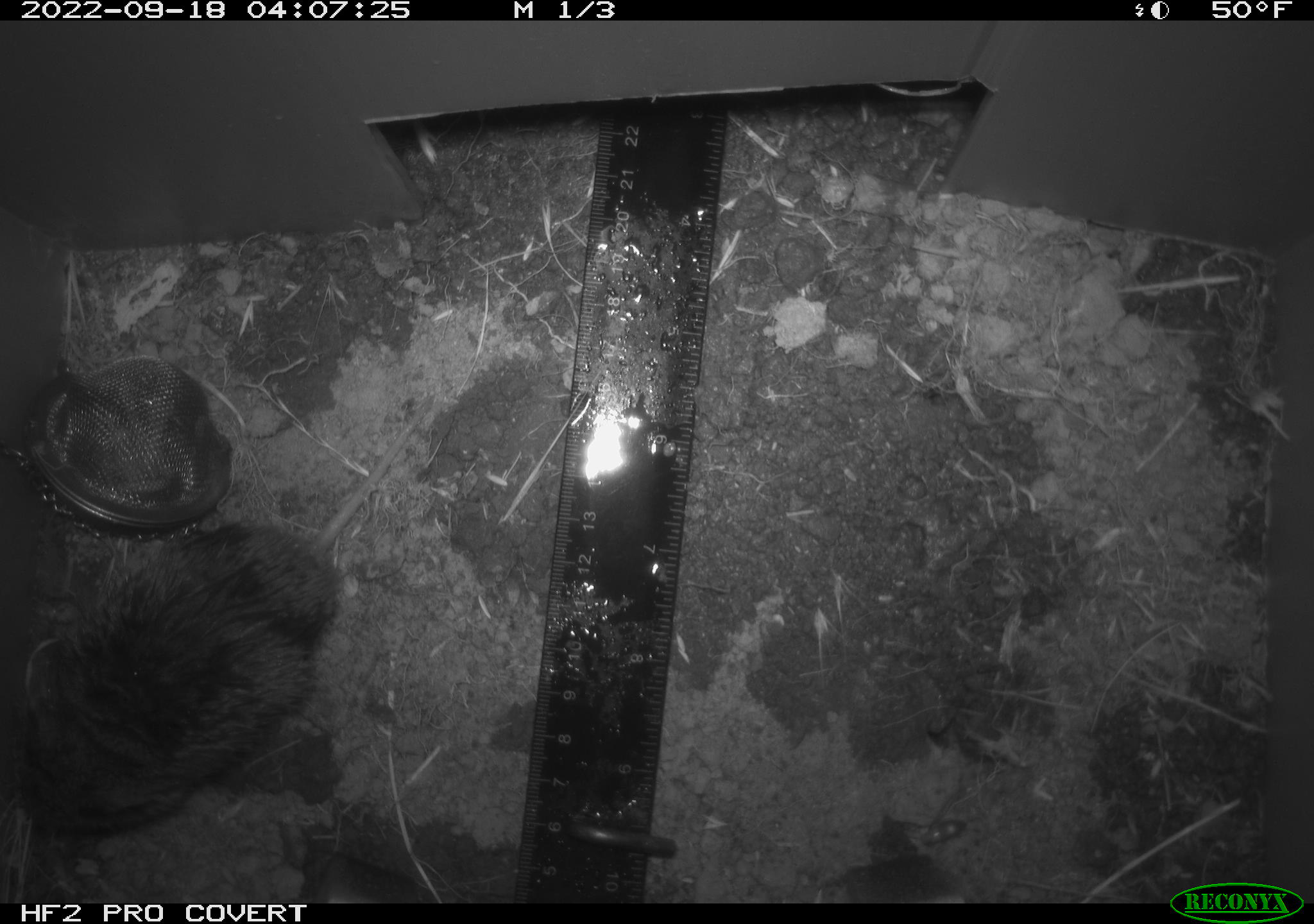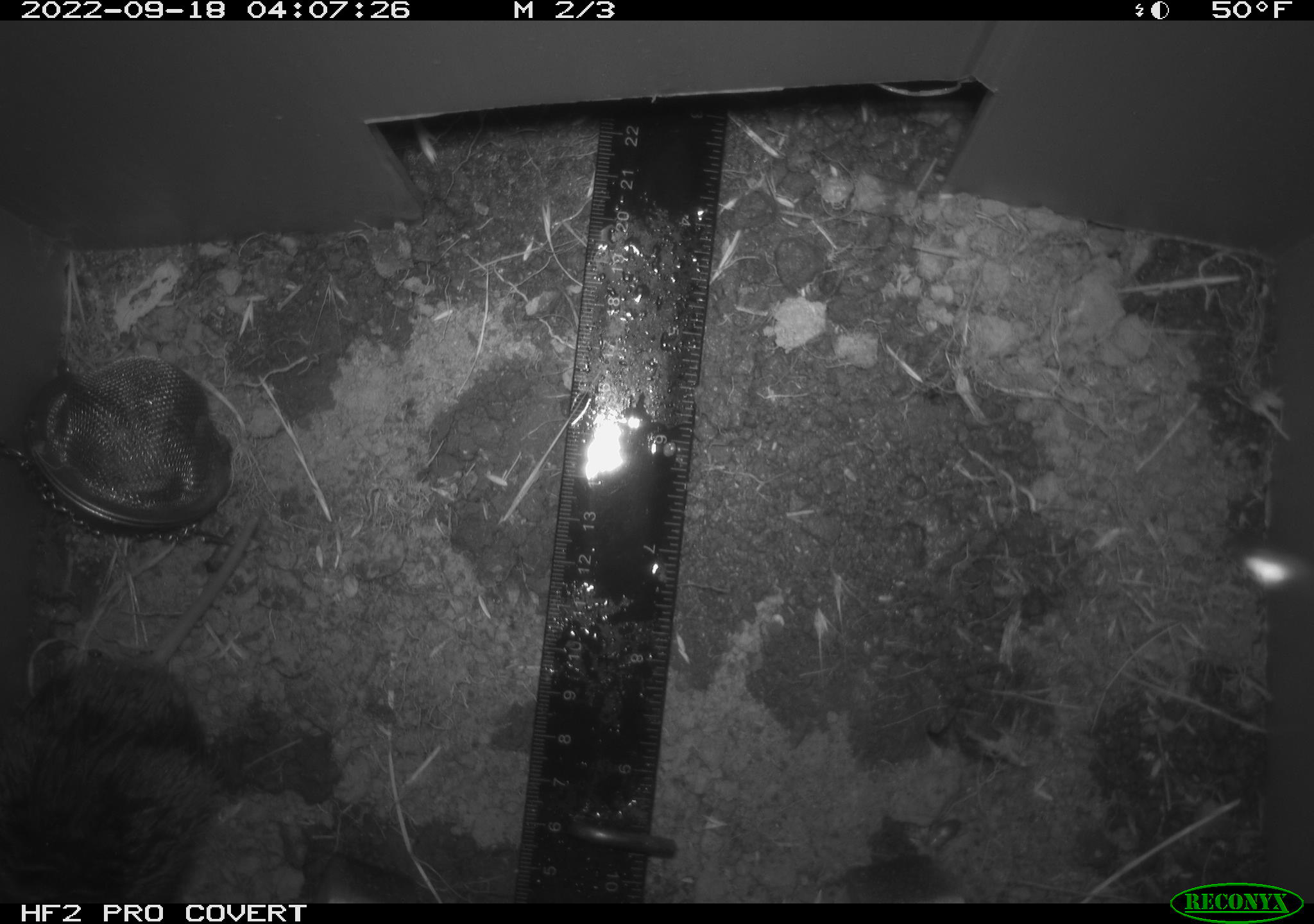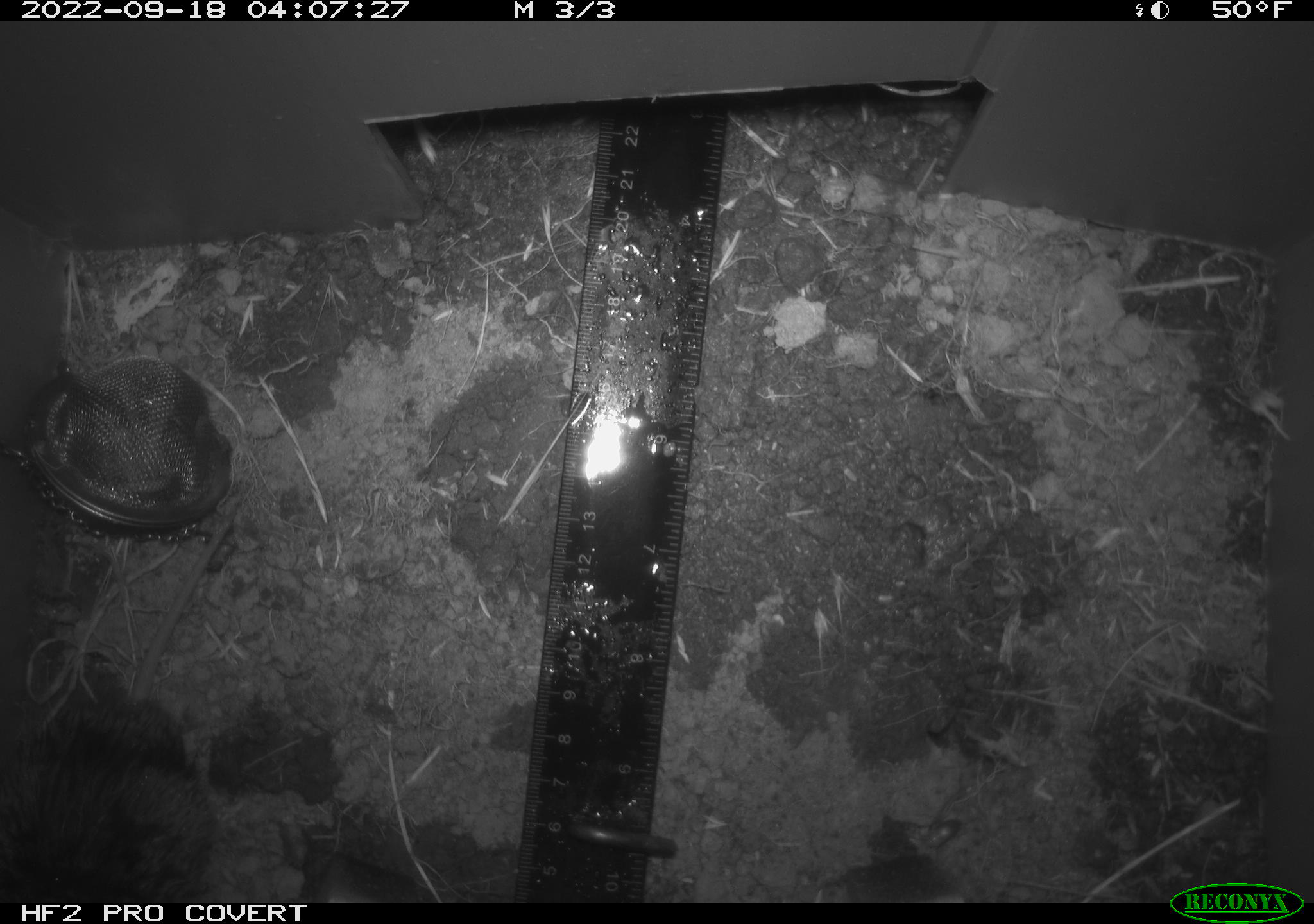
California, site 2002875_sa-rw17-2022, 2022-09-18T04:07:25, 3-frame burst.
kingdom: Animalia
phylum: Chordata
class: Mammalia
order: Rodentia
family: Cricetidae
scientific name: Arvicolinae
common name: voles, lemmings, and muskrats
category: arvicolinae subfamily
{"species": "arvicolinae subfamily (voles, lemmings, and muskrats) (Arvicolinae)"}